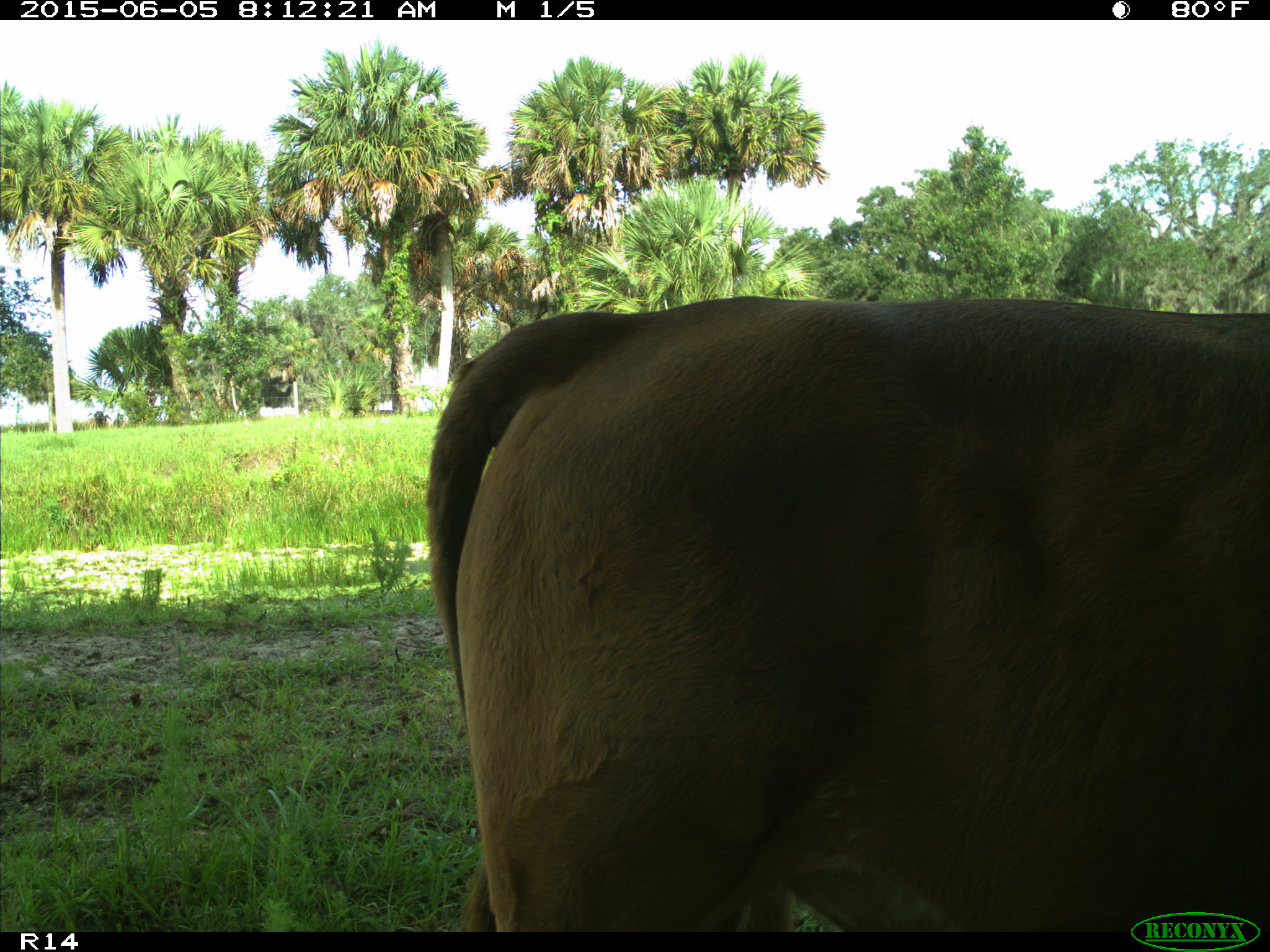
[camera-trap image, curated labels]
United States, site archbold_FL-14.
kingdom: Animalia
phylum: Chordata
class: Mammalia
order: Artiodactyla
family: Bovidae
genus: Bos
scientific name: Bos taurus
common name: domestic cow